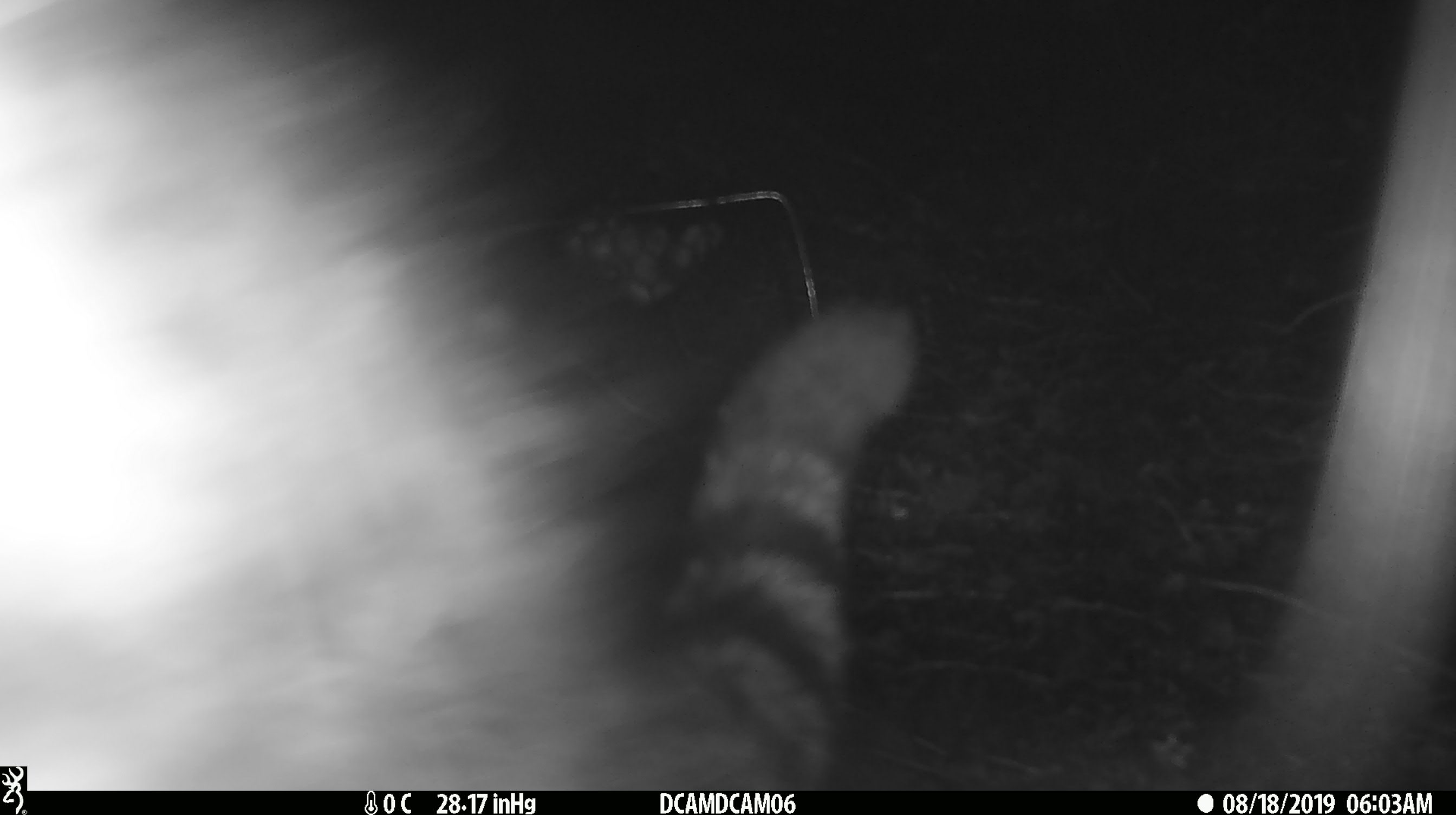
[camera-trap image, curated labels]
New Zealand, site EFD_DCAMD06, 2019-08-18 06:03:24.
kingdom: Animalia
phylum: Chordata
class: Mammalia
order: Carnivora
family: Felidae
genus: Felis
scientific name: Felis catus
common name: domestic cat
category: cat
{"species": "cat (domestic cat) (Felis catus)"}